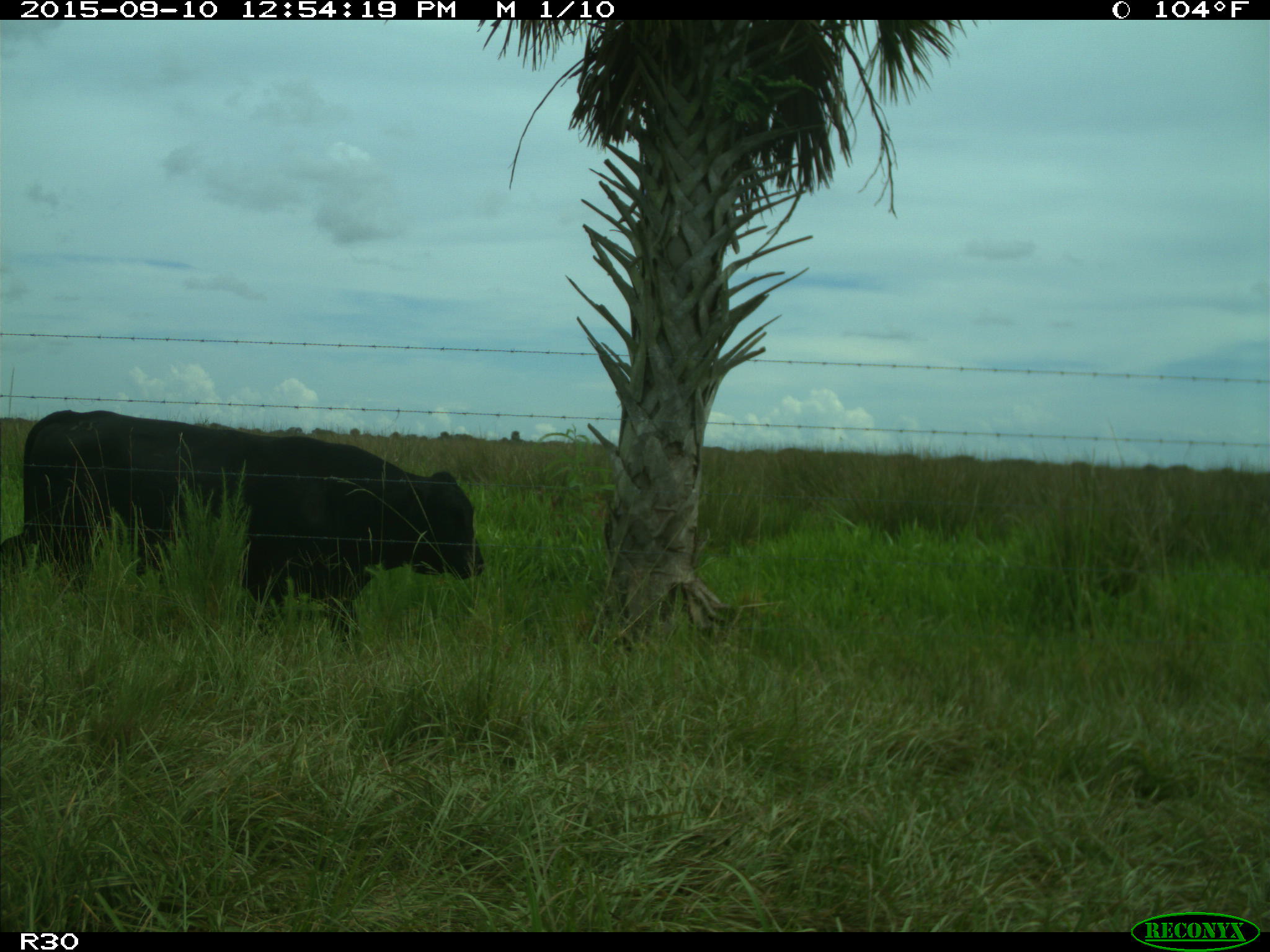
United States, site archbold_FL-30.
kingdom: Animalia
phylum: Chordata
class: Mammalia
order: Artiodactyla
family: Bovidae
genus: Bos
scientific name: Bos taurus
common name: domestic cow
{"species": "Bos taurus (domestic cow)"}